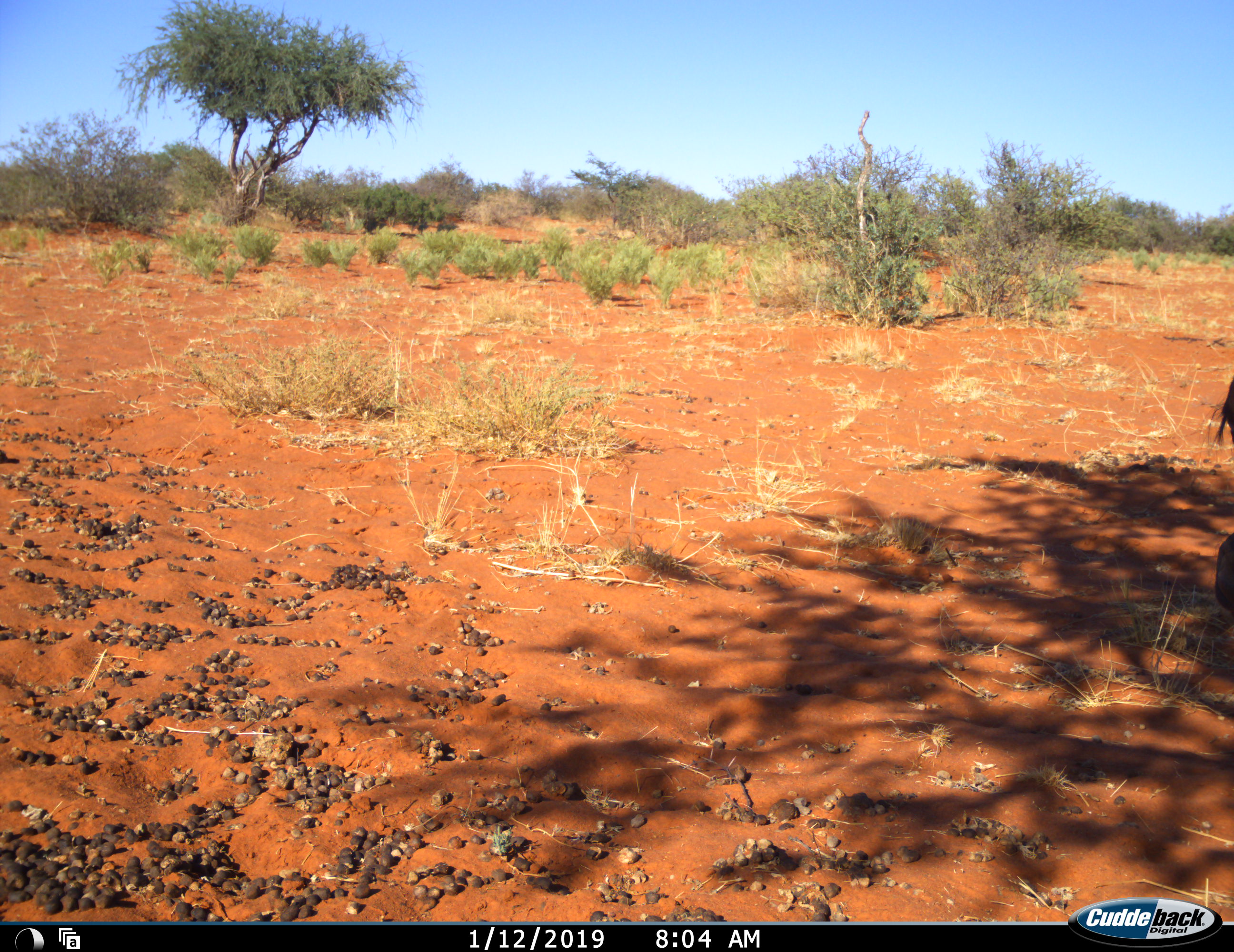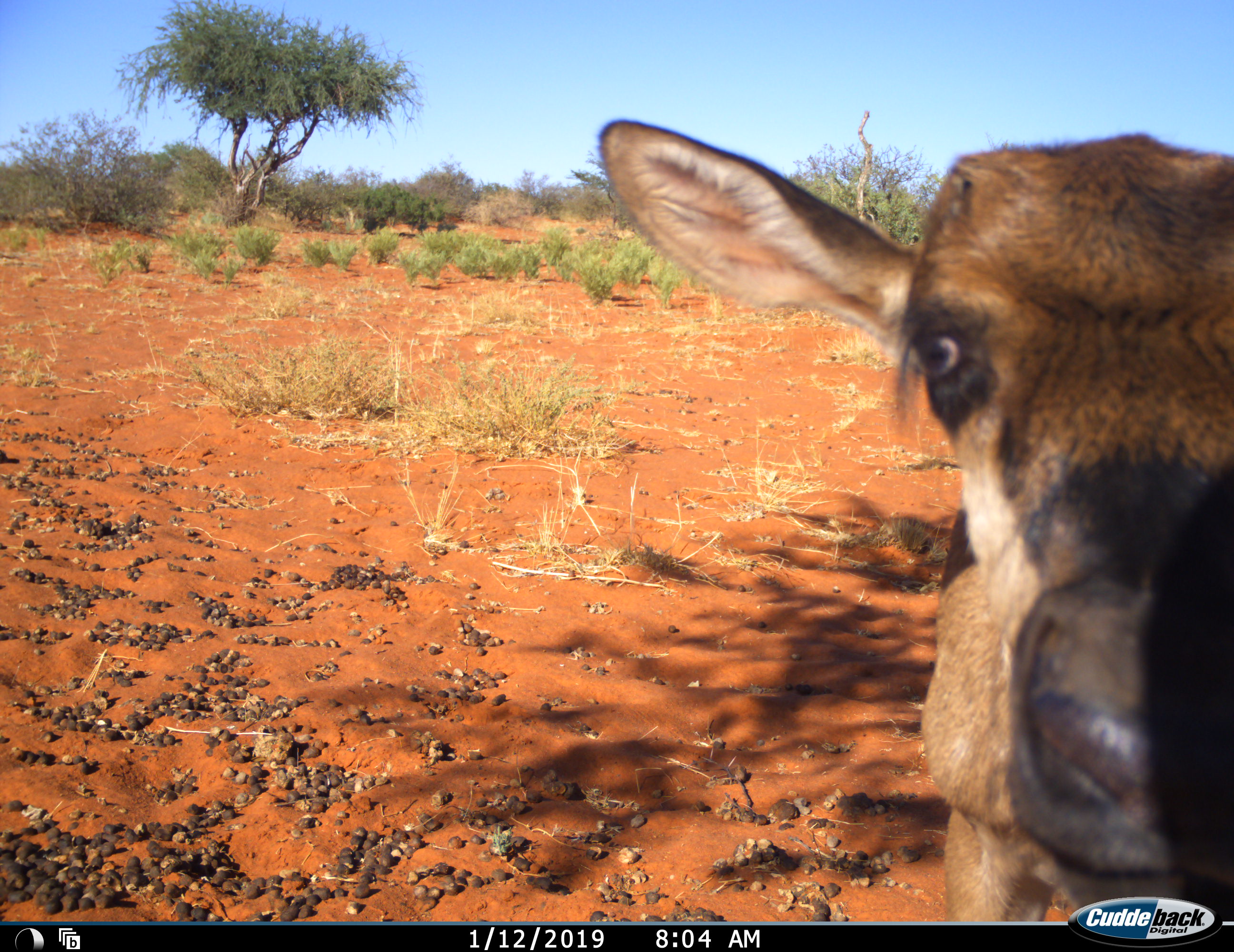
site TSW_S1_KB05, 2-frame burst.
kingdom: Animalia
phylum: Chordata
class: Mammalia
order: Artiodactyla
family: Bovidae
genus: Connochaetes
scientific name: Connochaetes taurinus taurinus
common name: blue wildebeest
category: wildebeestblue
Wildebeestblue (blue wildebeest) (Connochaetes taurinus taurinus), count 1. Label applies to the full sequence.